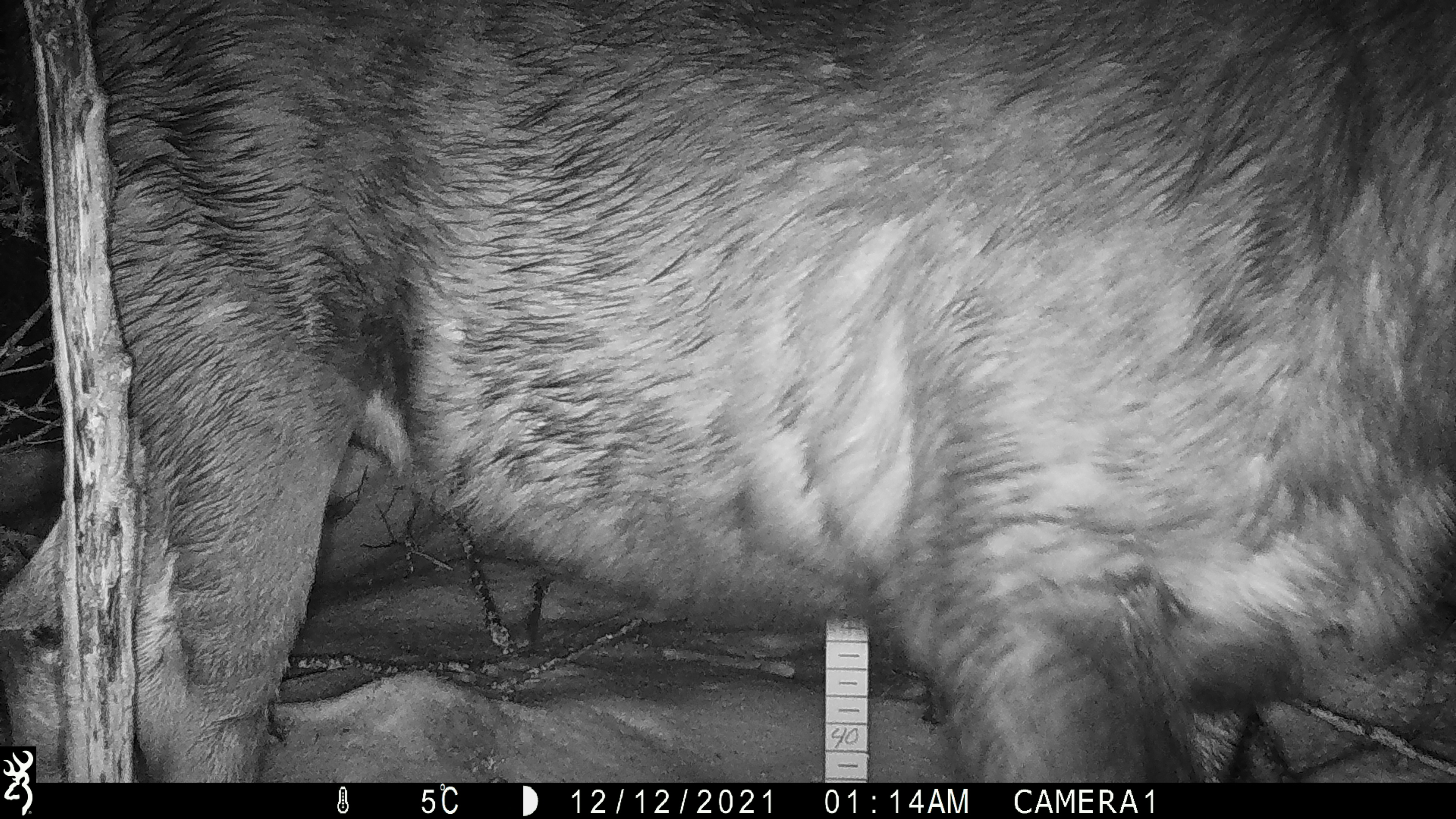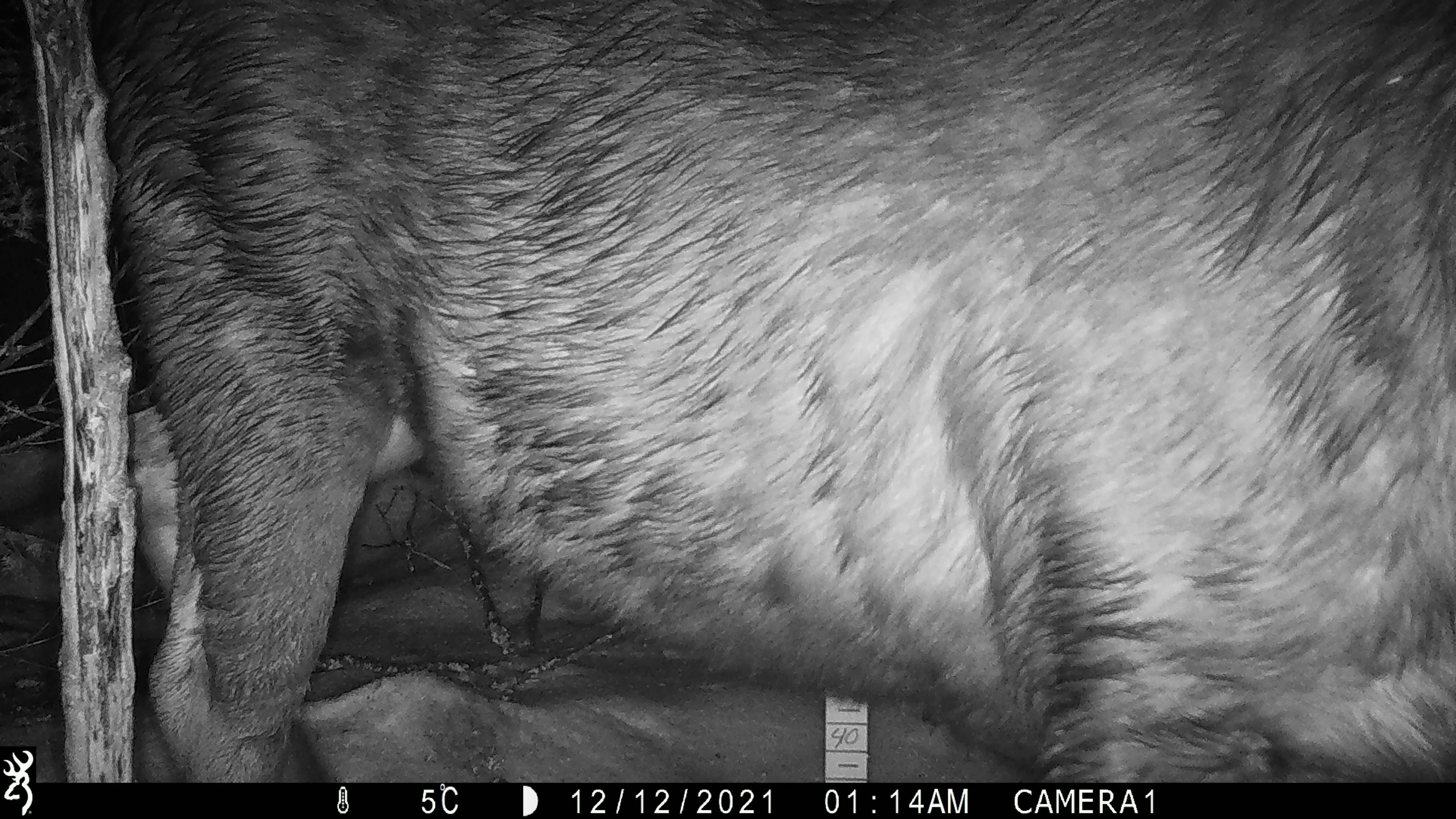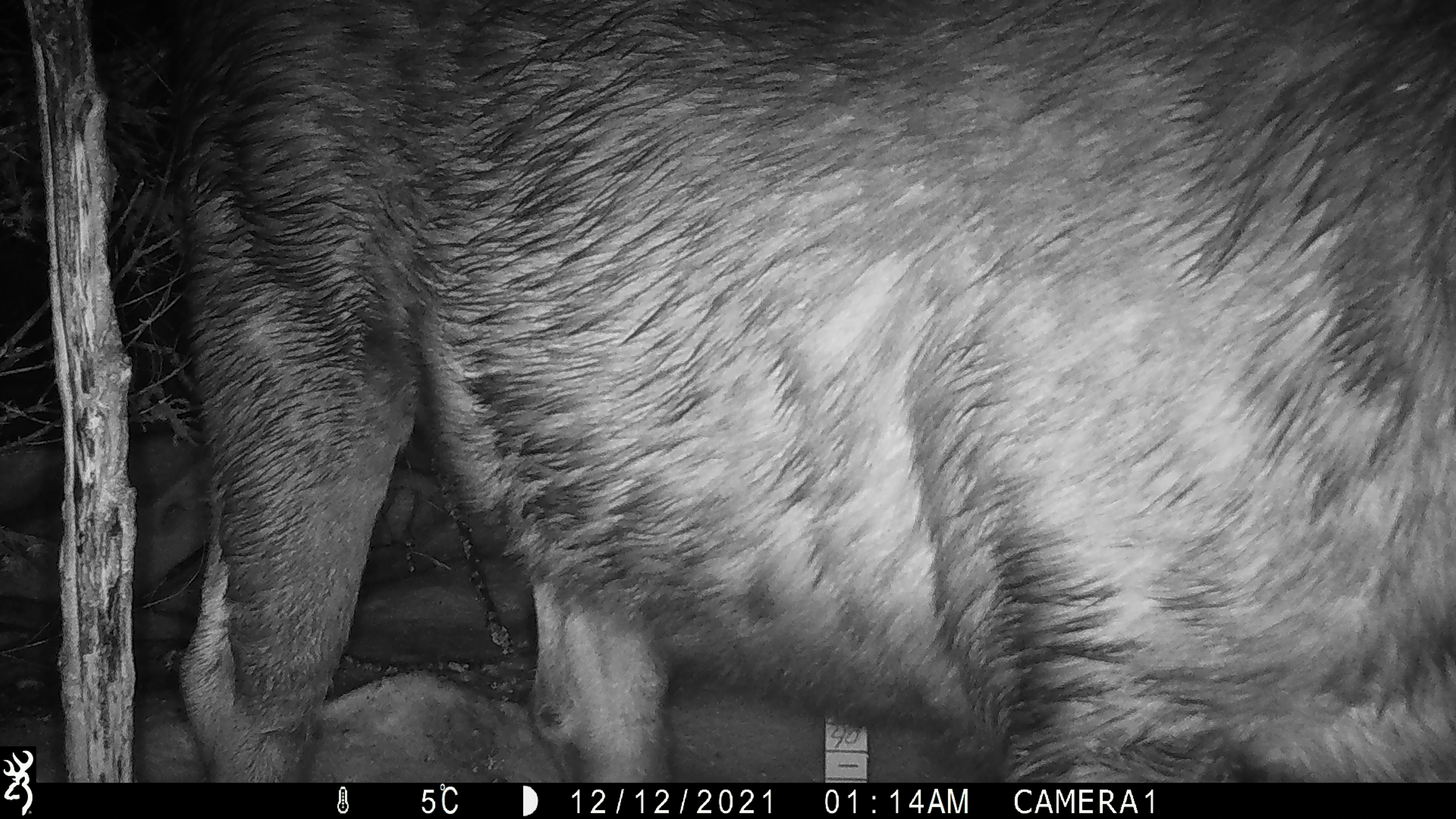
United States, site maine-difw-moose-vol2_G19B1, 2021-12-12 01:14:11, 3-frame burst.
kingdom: Animalia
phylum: Chordata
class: Mammalia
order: Artiodactyla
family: Cervidae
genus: Alces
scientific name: Alces alces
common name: moose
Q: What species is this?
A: Moose (Alces alces).